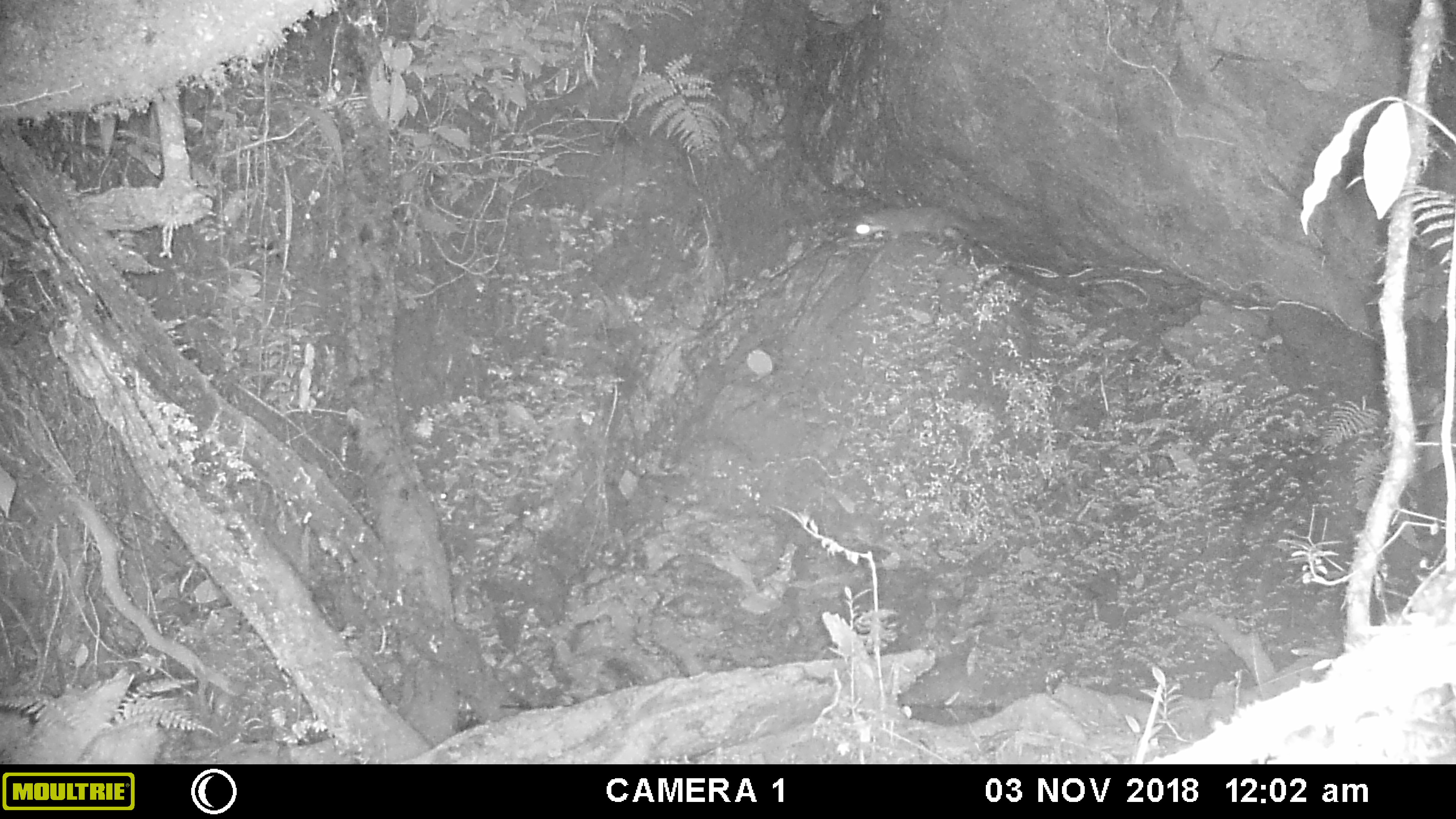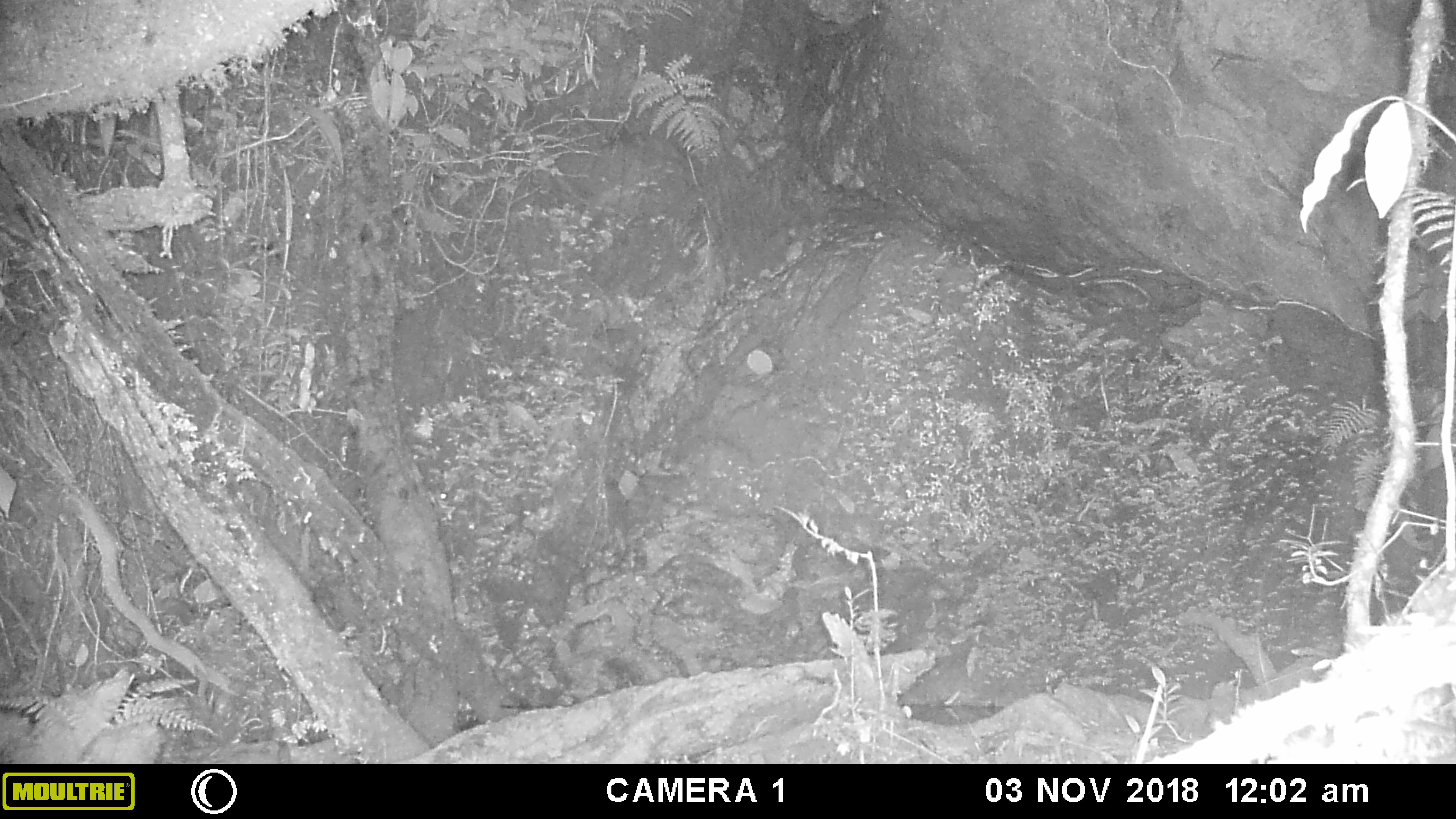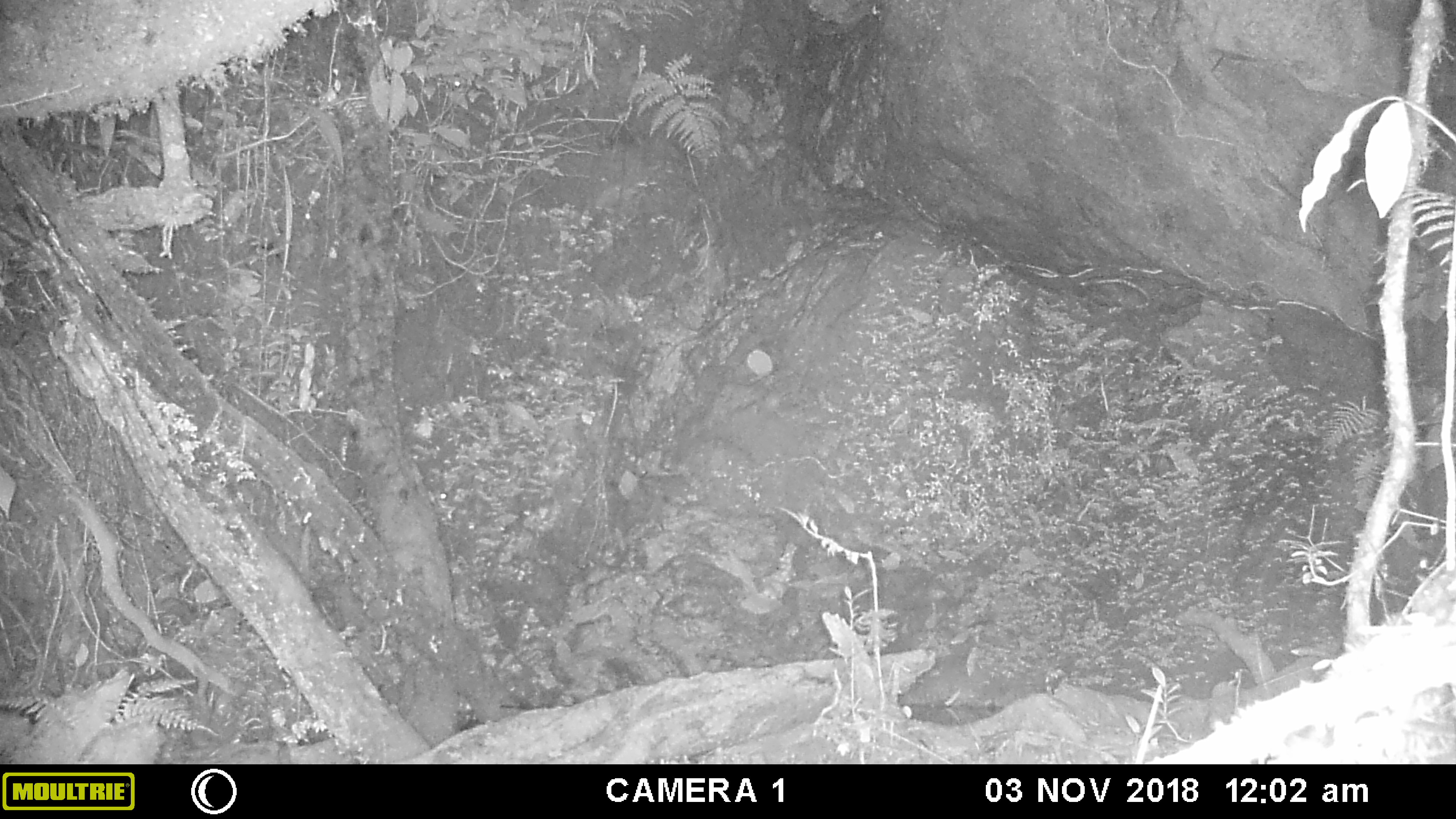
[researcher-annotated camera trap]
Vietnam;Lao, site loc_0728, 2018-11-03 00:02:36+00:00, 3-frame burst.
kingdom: Animalia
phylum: Chordata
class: Mammalia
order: Carnivora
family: Mustelidae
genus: Melogale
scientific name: Melogale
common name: ferret badger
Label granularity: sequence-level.